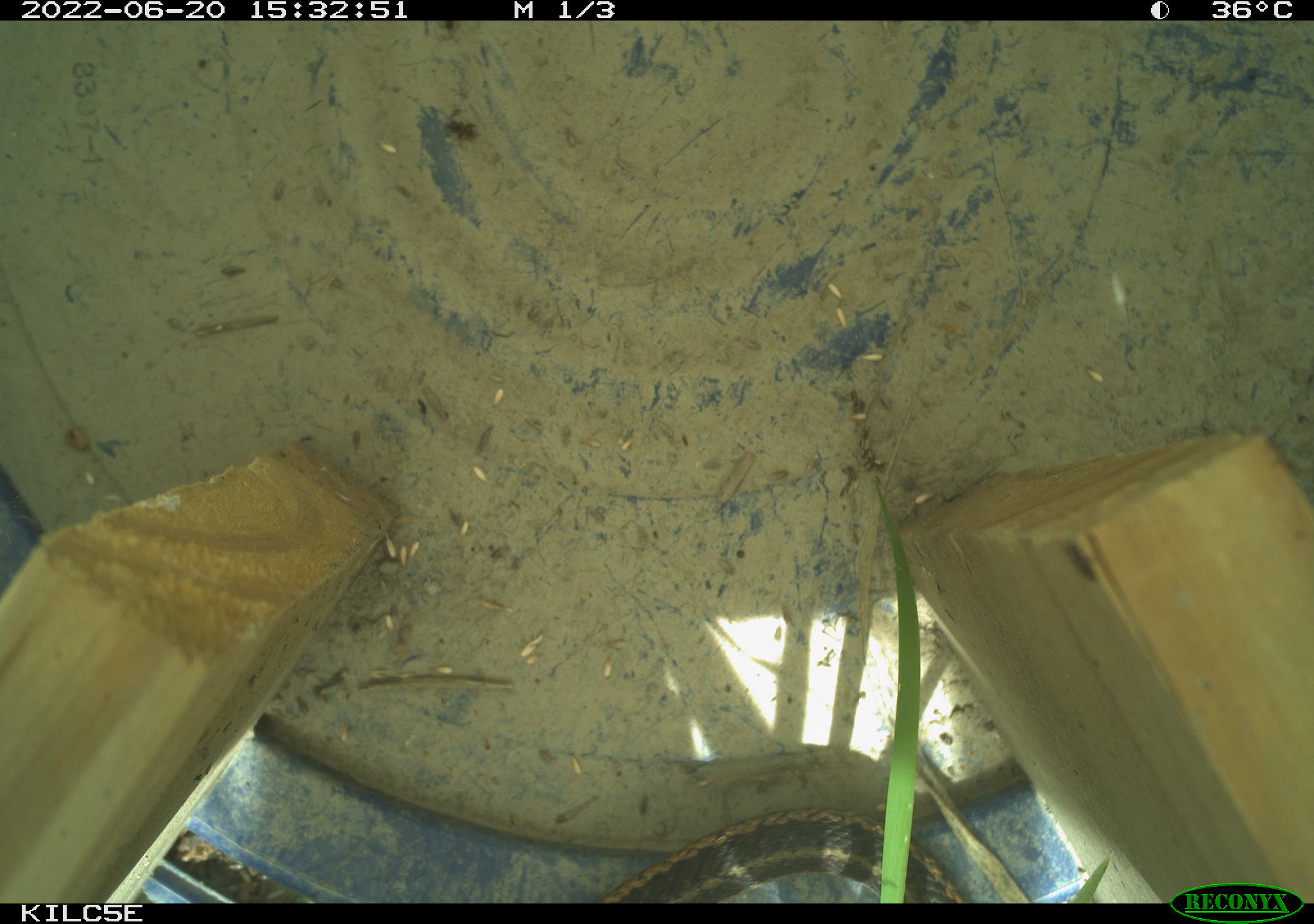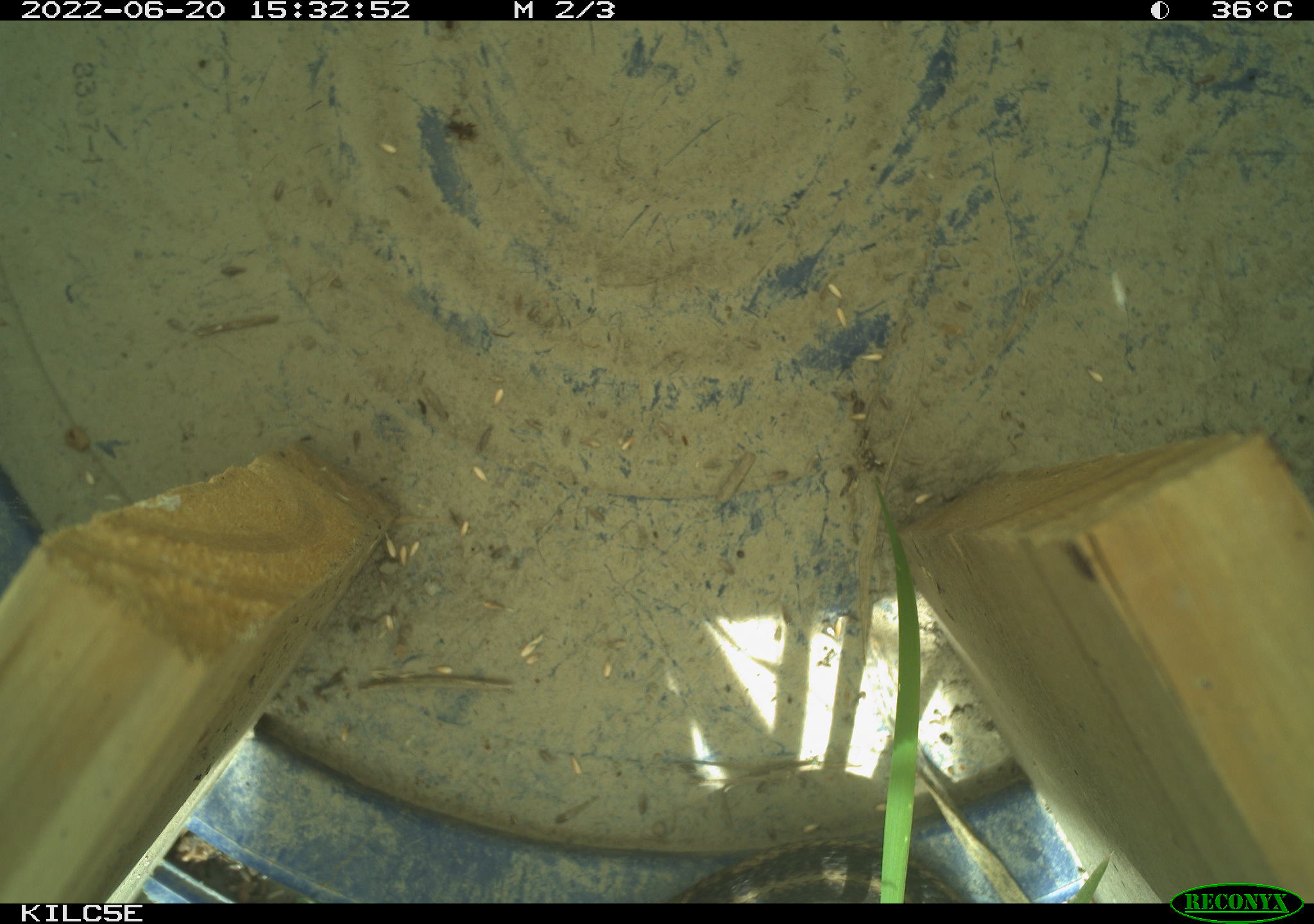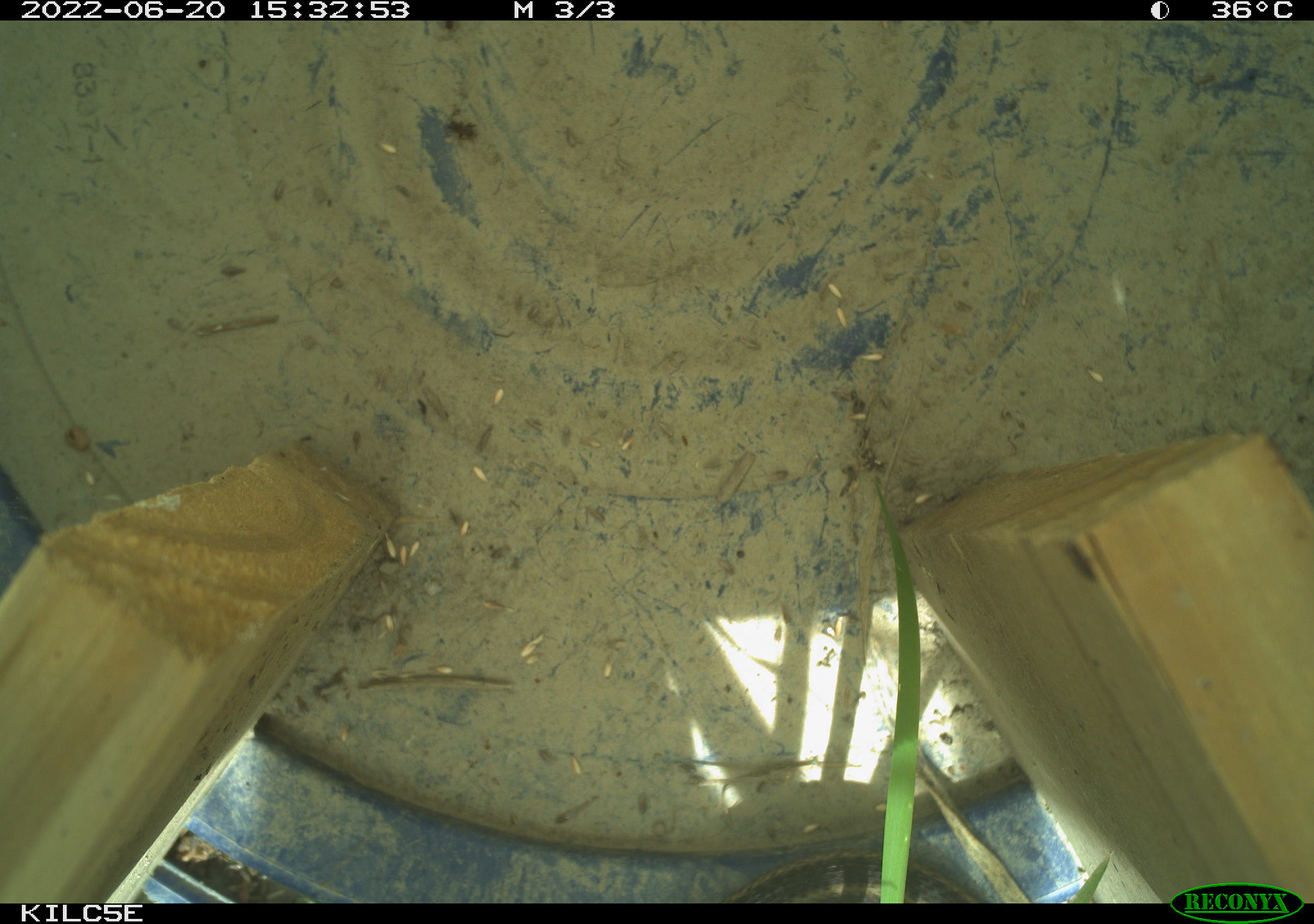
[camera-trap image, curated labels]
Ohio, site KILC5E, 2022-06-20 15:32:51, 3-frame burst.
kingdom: Animalia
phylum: Chordata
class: Reptilia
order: Squamata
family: Colubridae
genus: Thamnophis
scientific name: Thamnophis sirtalis sirtalis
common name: eastern gartersnake